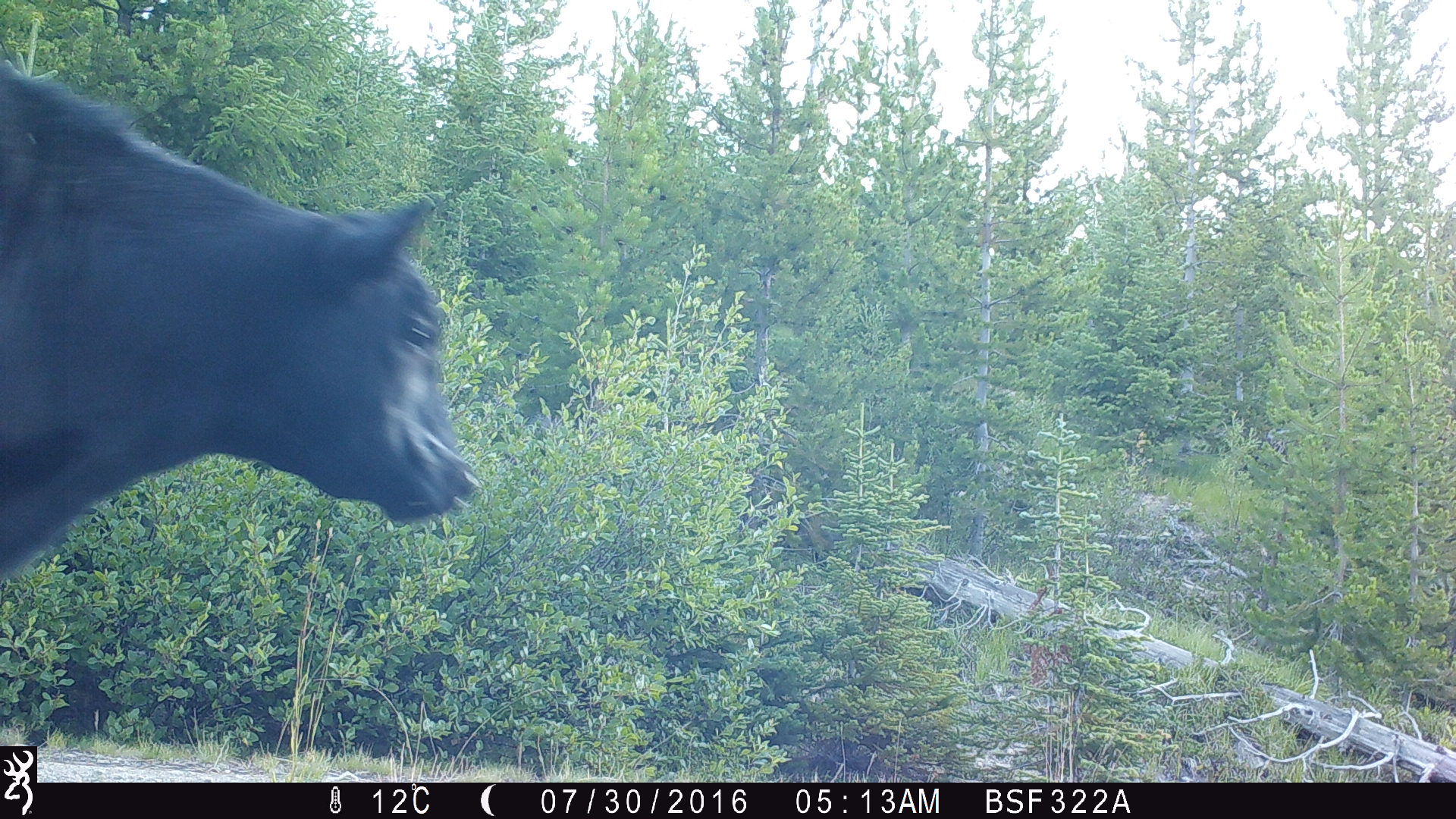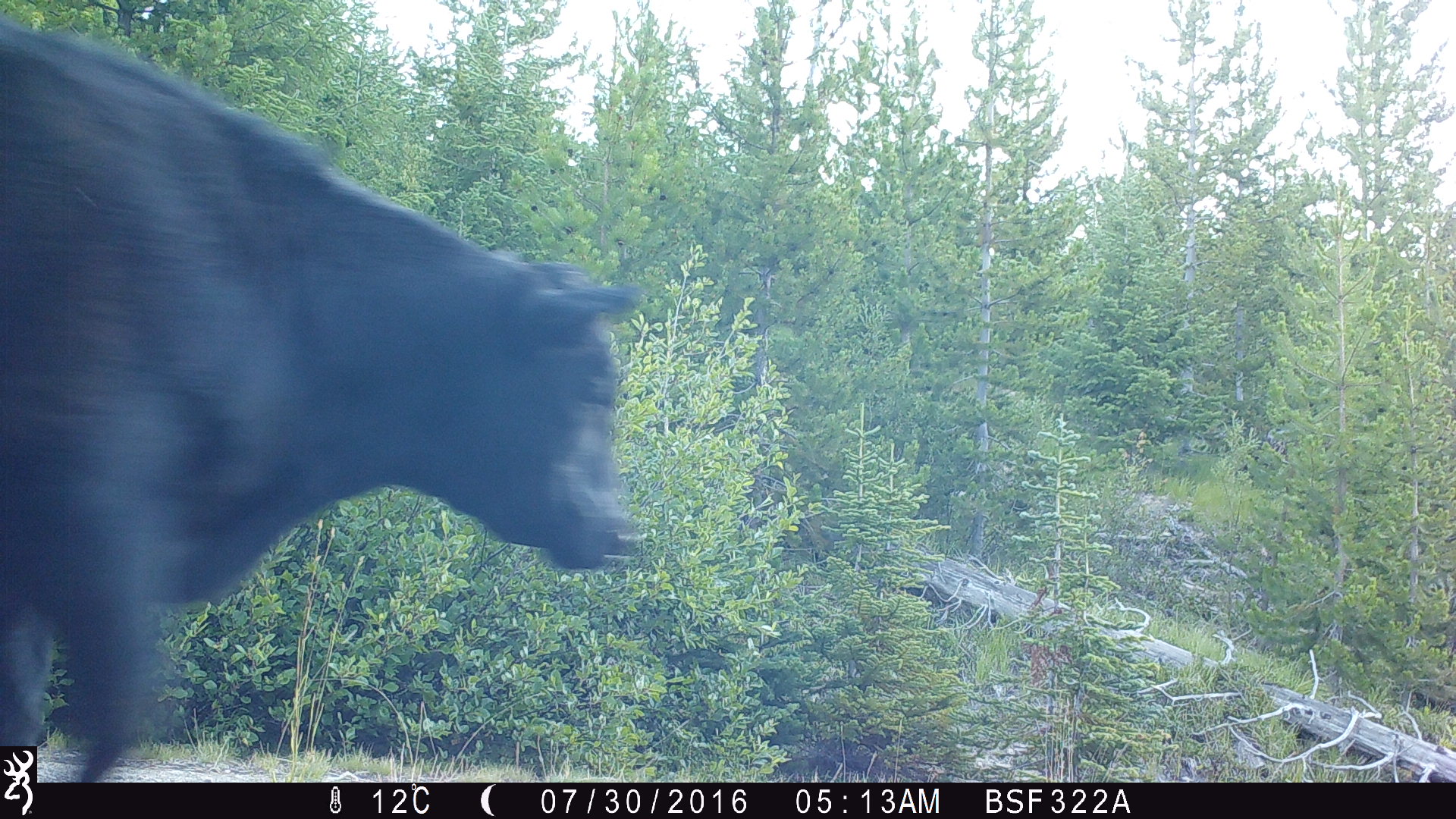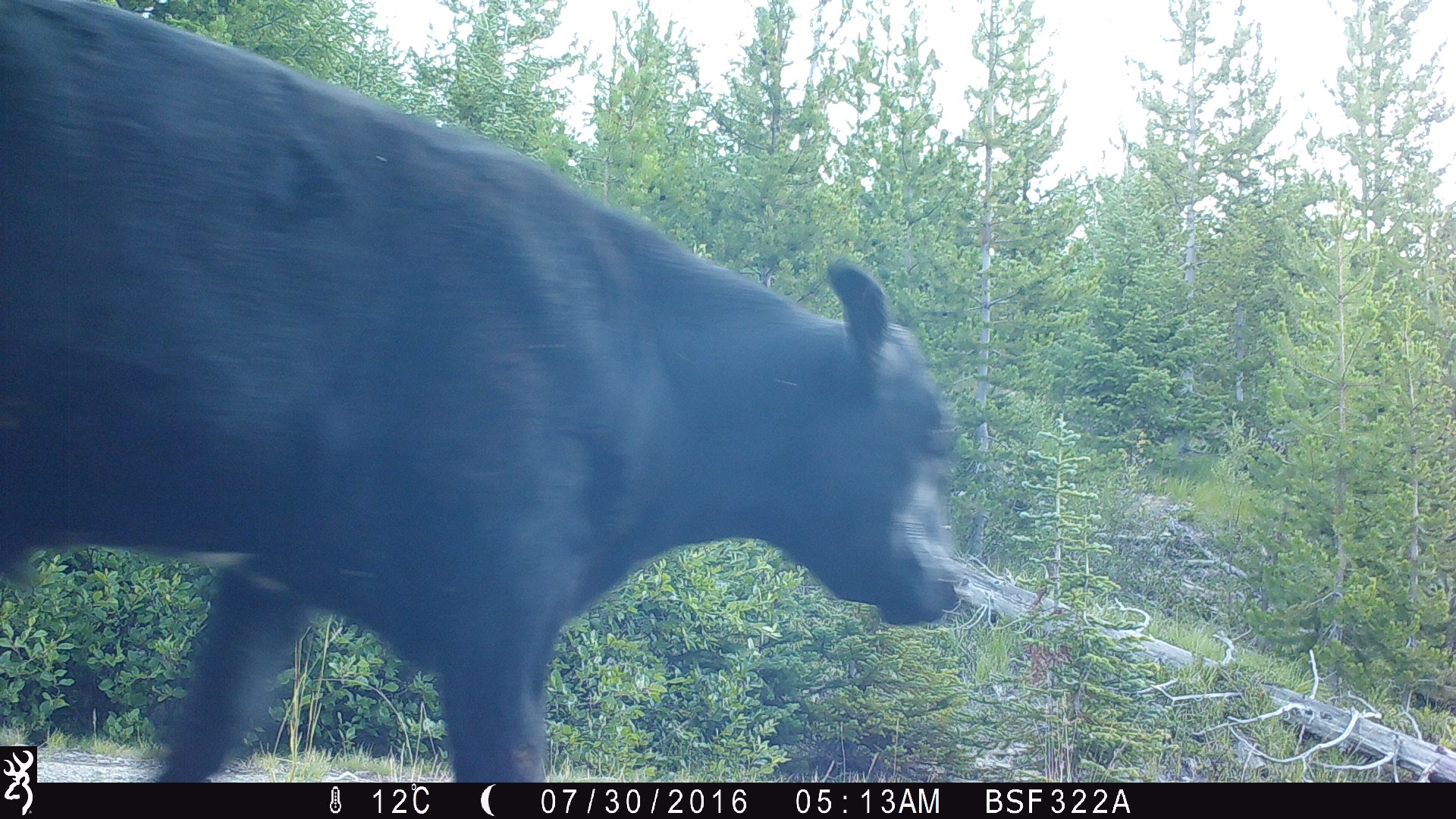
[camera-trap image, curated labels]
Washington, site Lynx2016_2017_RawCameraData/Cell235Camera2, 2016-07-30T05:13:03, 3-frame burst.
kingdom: Animalia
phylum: Chordata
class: Mammalia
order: Artiodactyla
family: Bovidae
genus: Bos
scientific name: Bos taurus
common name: domestic cattle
Domestic cattle (Bos taurus). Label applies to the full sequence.